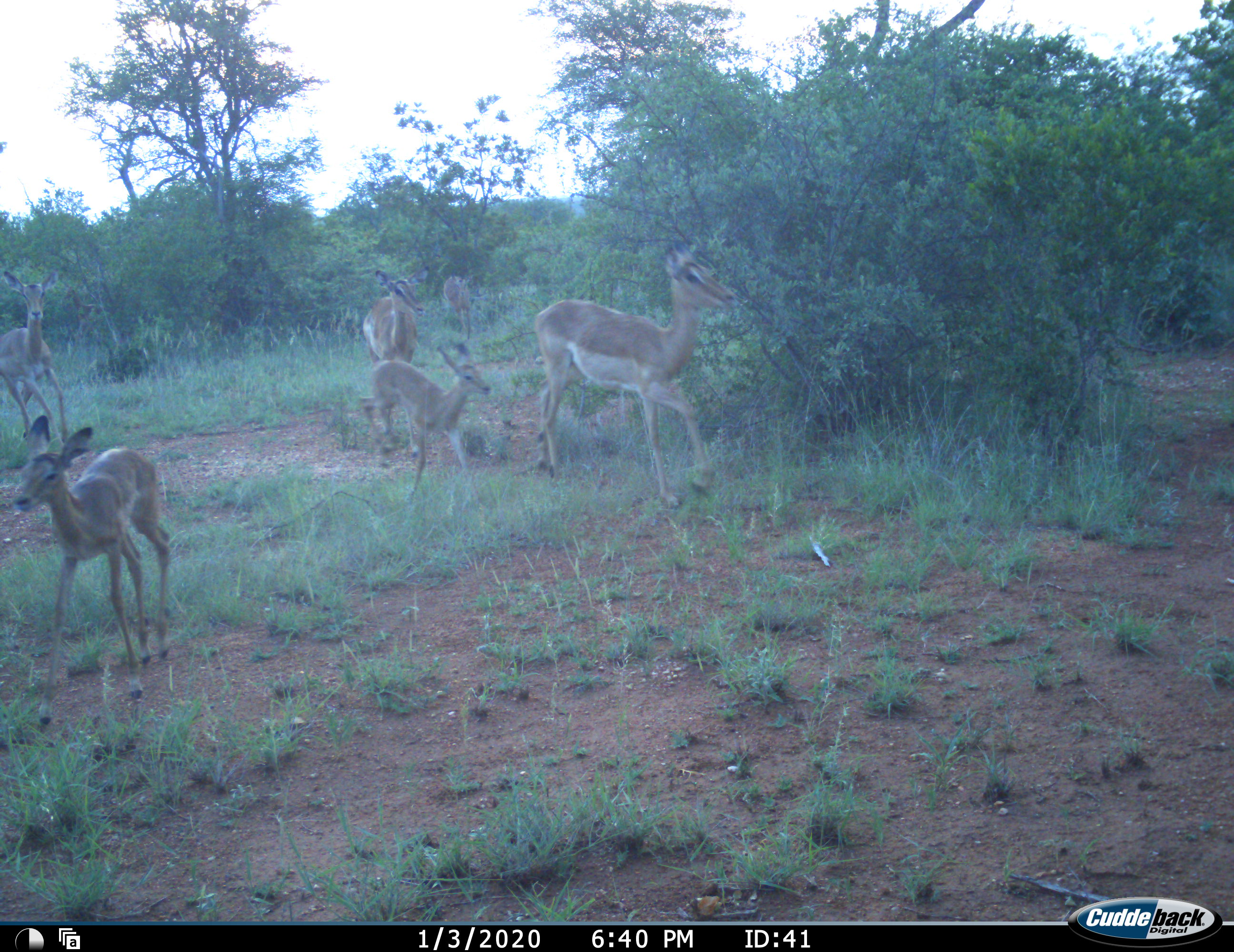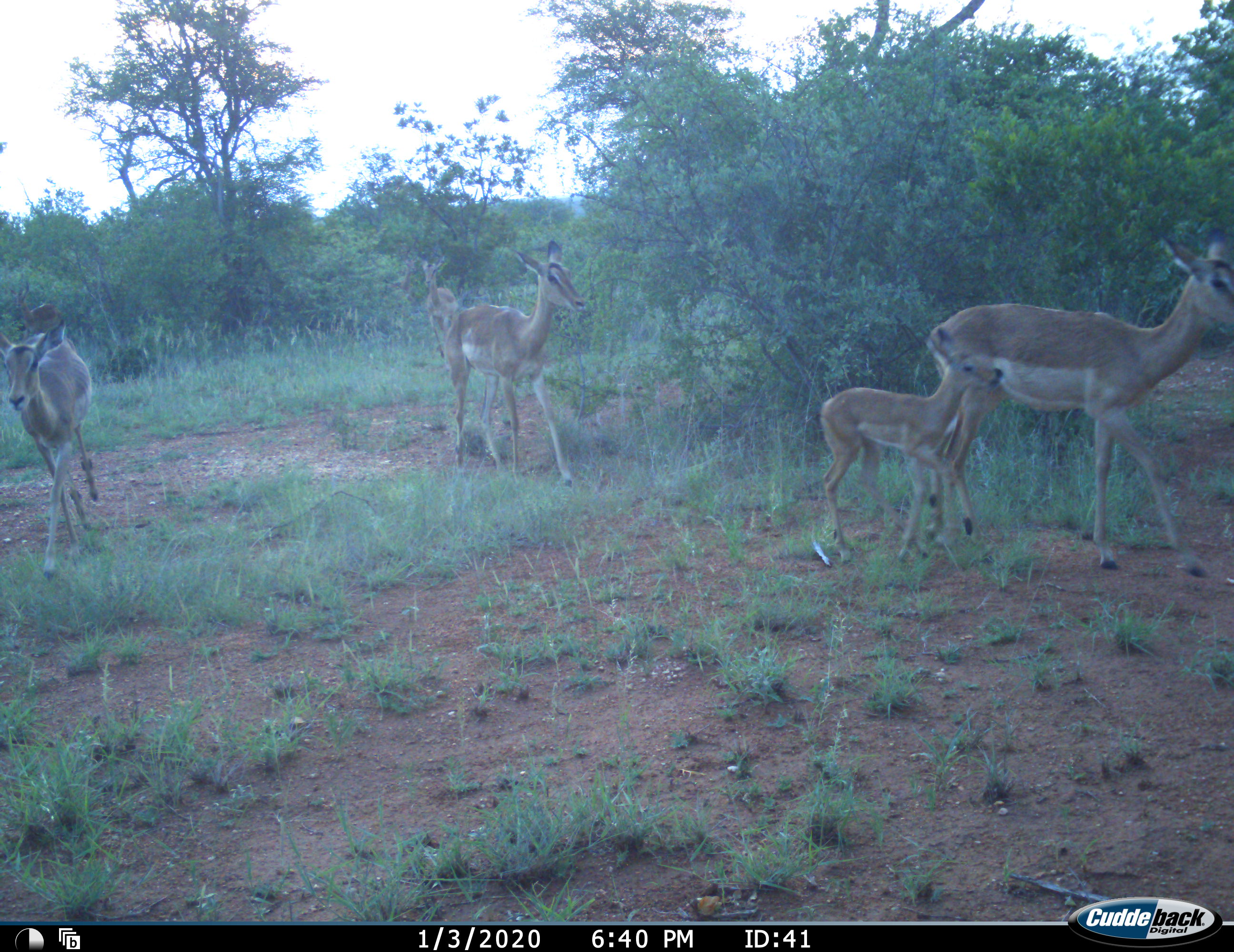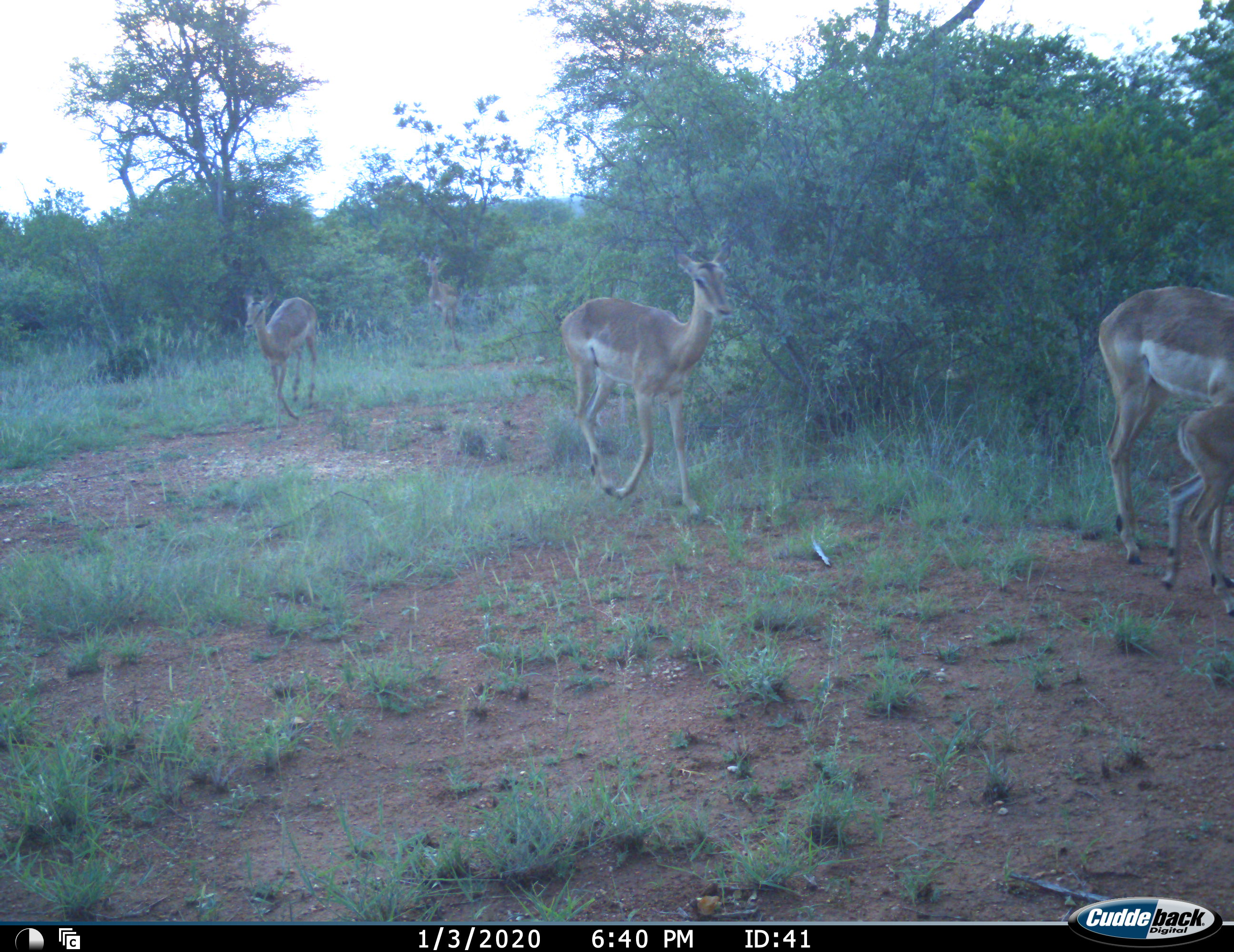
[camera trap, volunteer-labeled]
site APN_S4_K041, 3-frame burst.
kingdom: Animalia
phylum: Chordata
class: Mammalia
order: Artiodactyla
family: Bovidae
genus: Aepyceros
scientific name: Aepyceros melampus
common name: impala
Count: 7.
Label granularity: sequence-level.